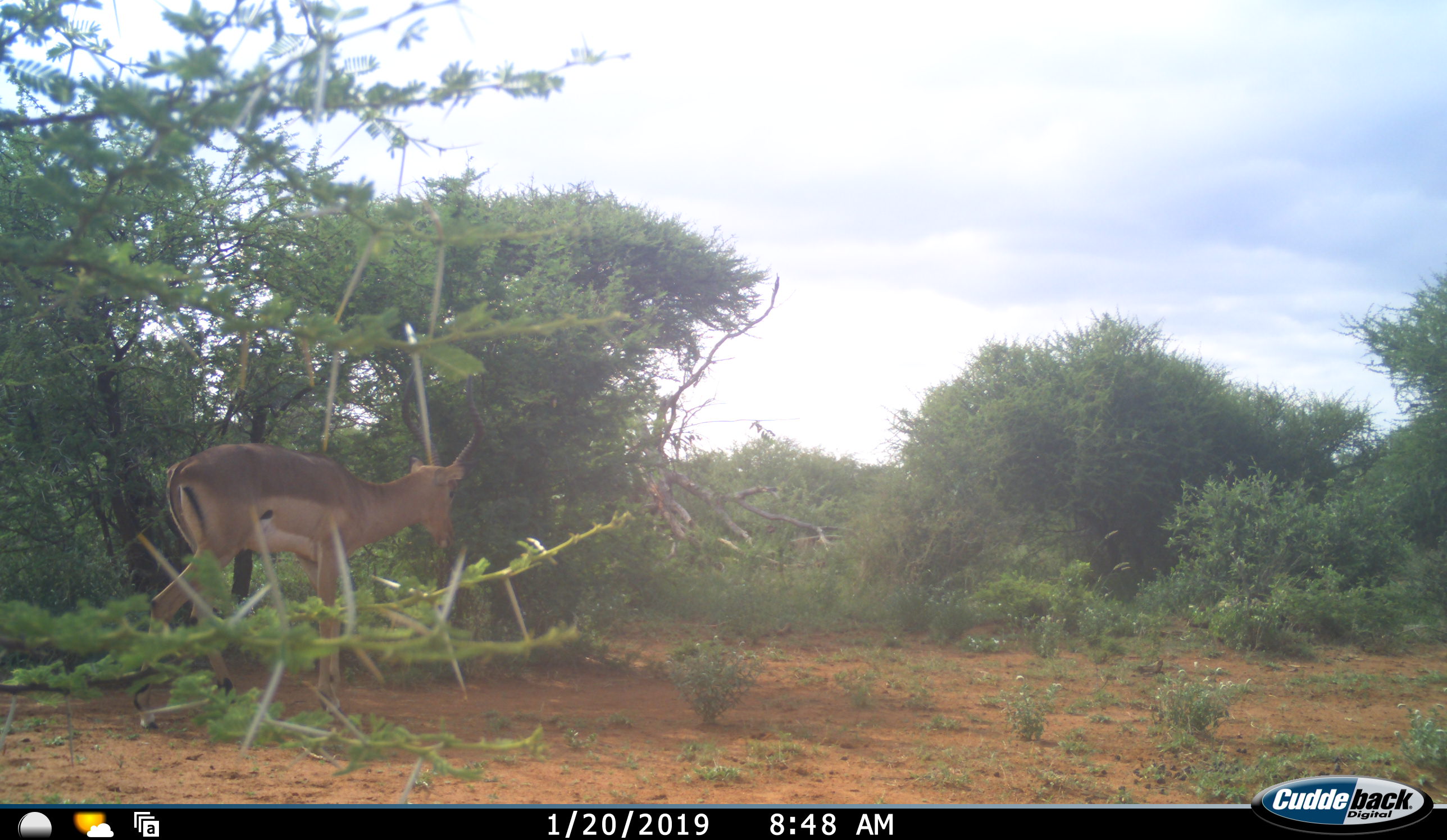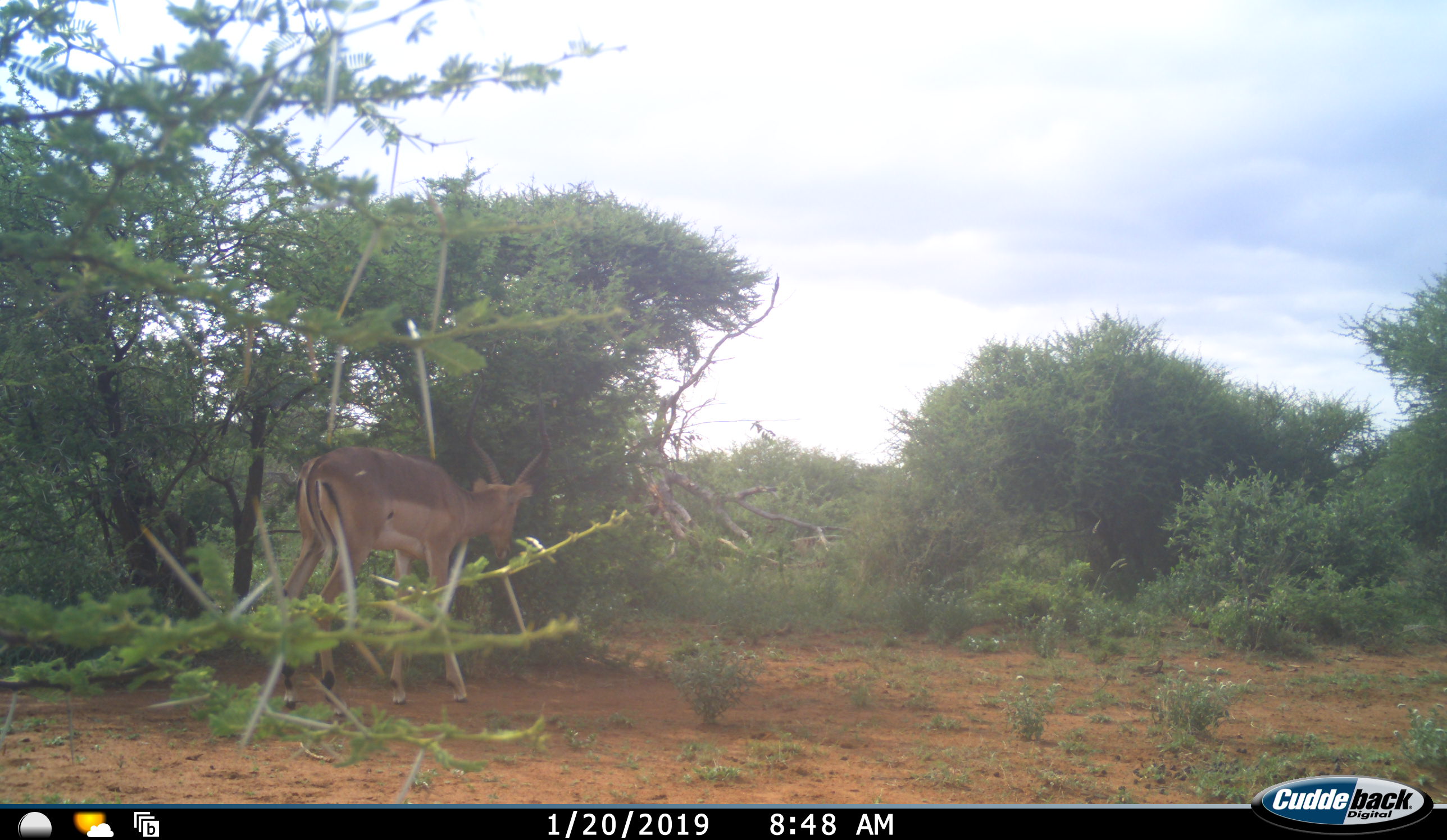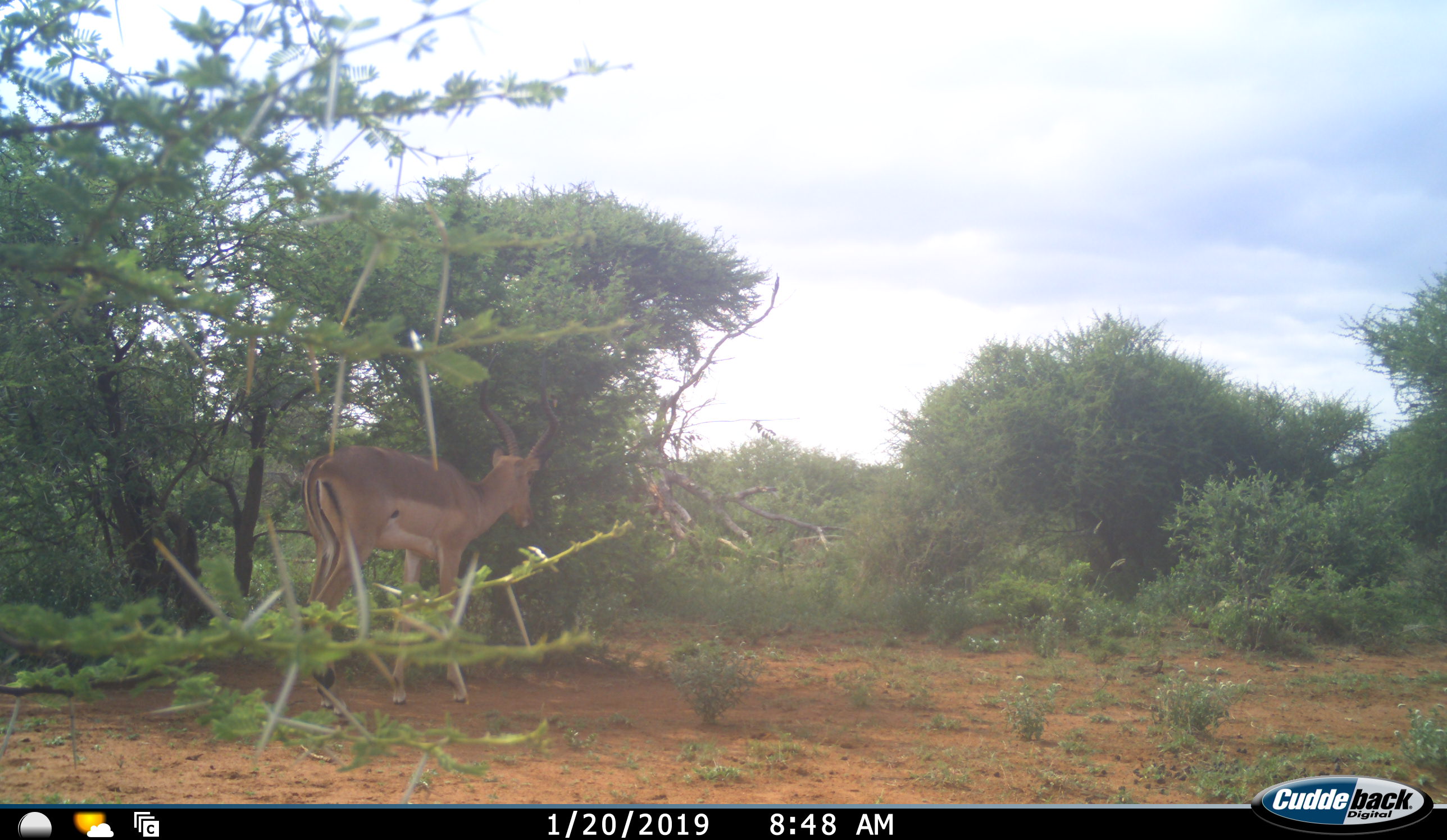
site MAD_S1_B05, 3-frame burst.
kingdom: Animalia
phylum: Chordata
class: Mammalia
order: Artiodactyla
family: Bovidae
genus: Aepyceros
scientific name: Aepyceros melampus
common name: impala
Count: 1.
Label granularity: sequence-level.